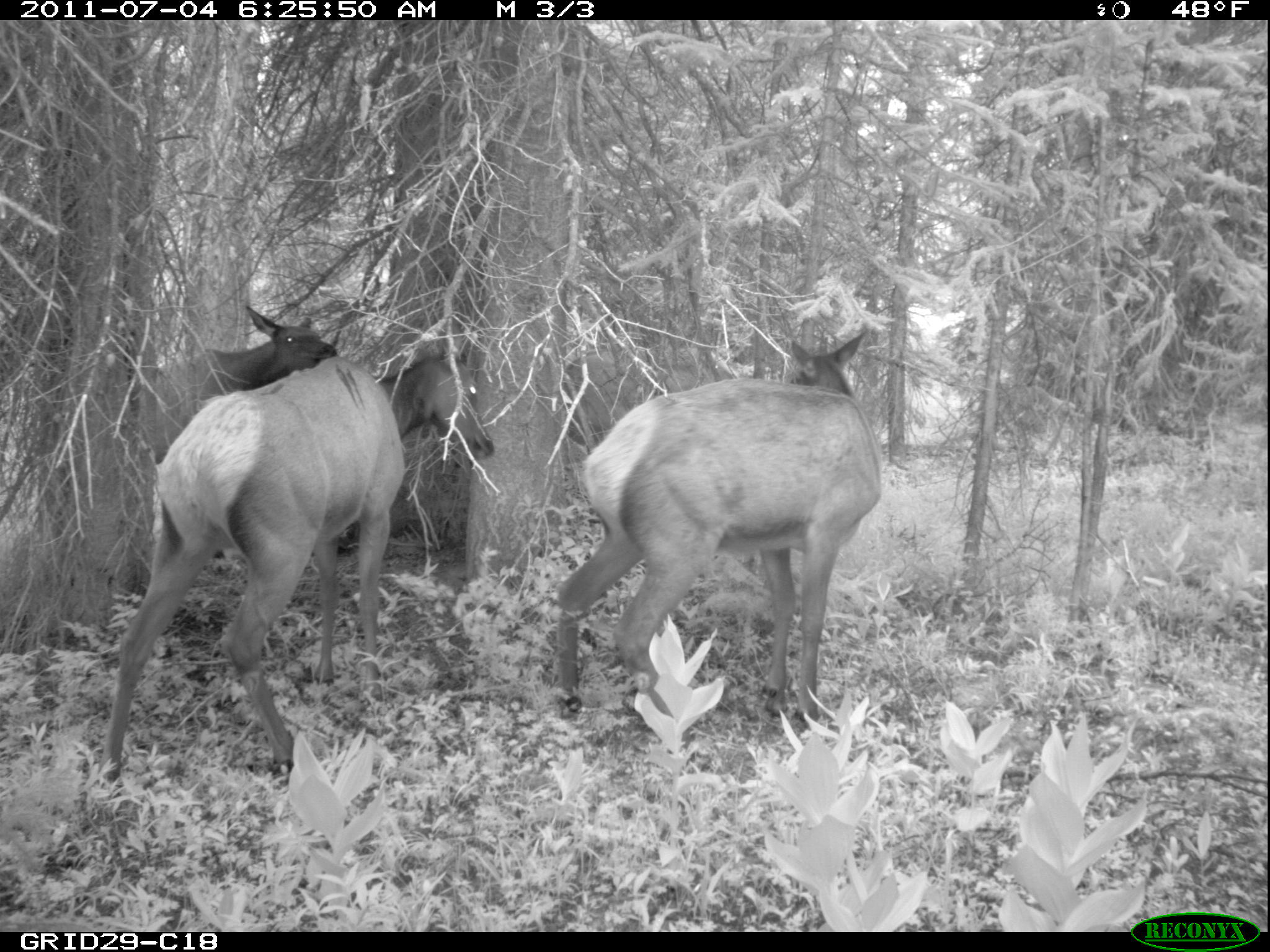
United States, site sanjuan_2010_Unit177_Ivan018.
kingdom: Animalia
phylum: Chordata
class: Mammalia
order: Artiodactyla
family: Cervidae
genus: Cervus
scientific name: Cervus elaphus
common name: red deer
Cervus elaphus (red deer).